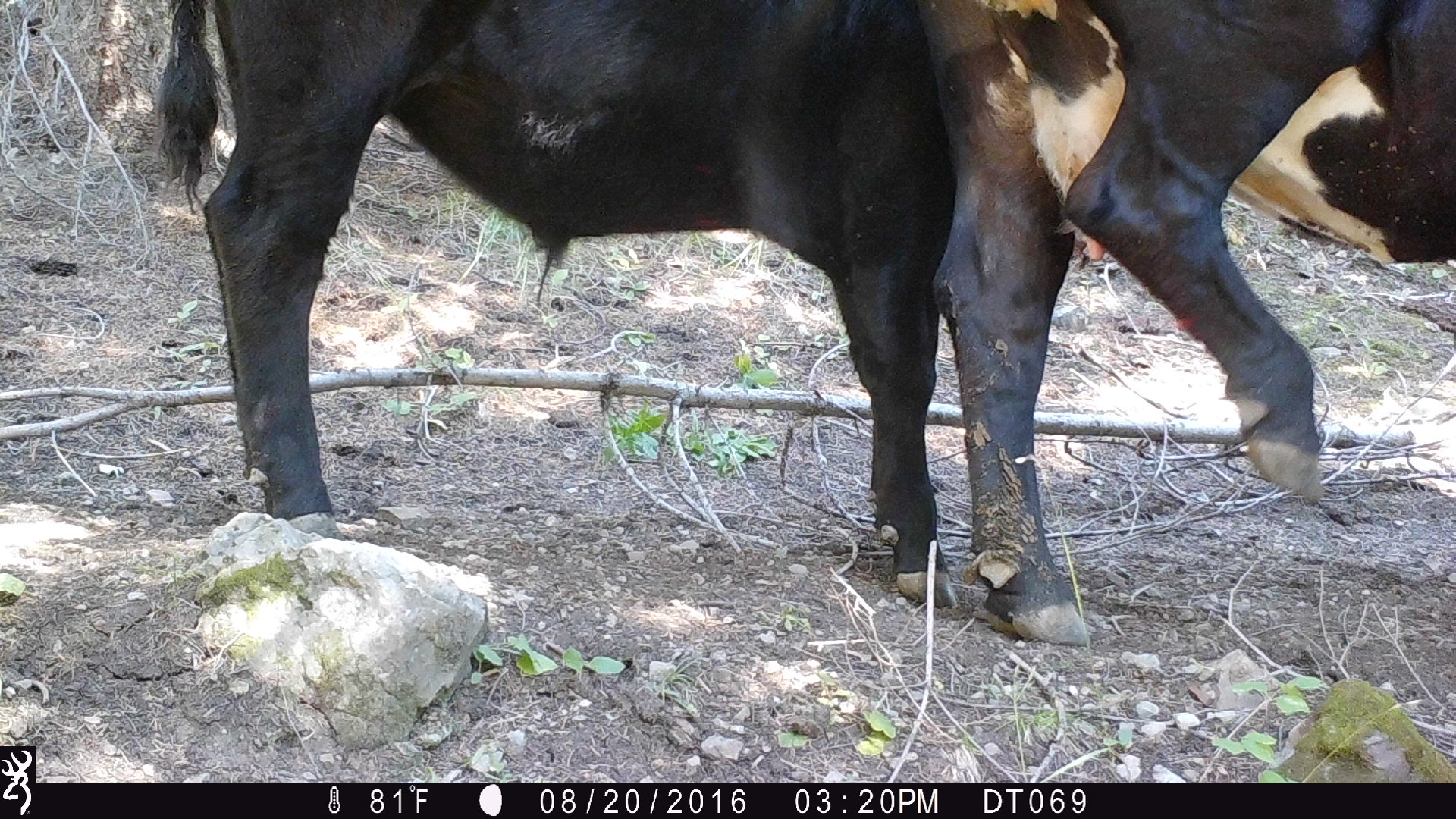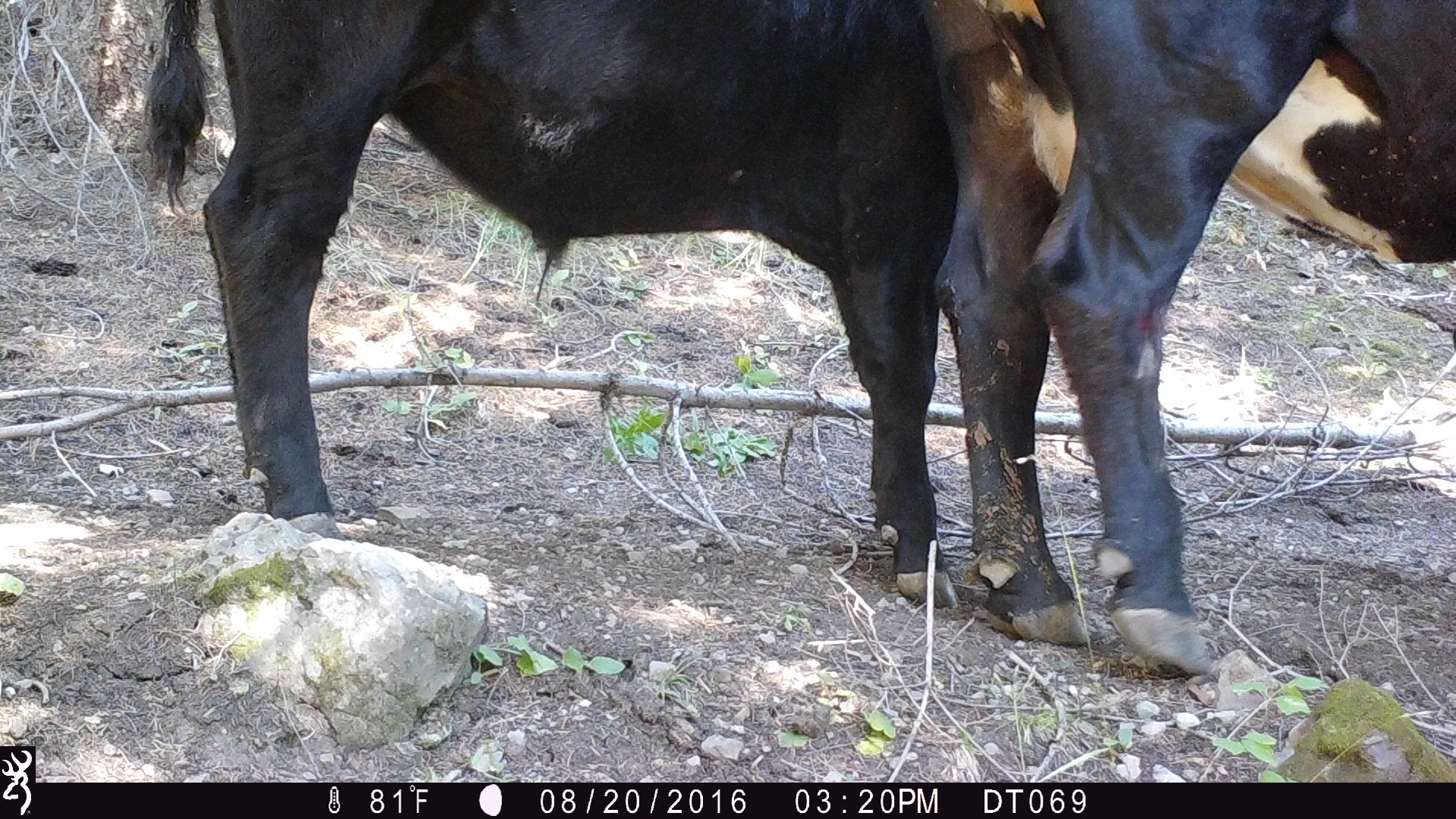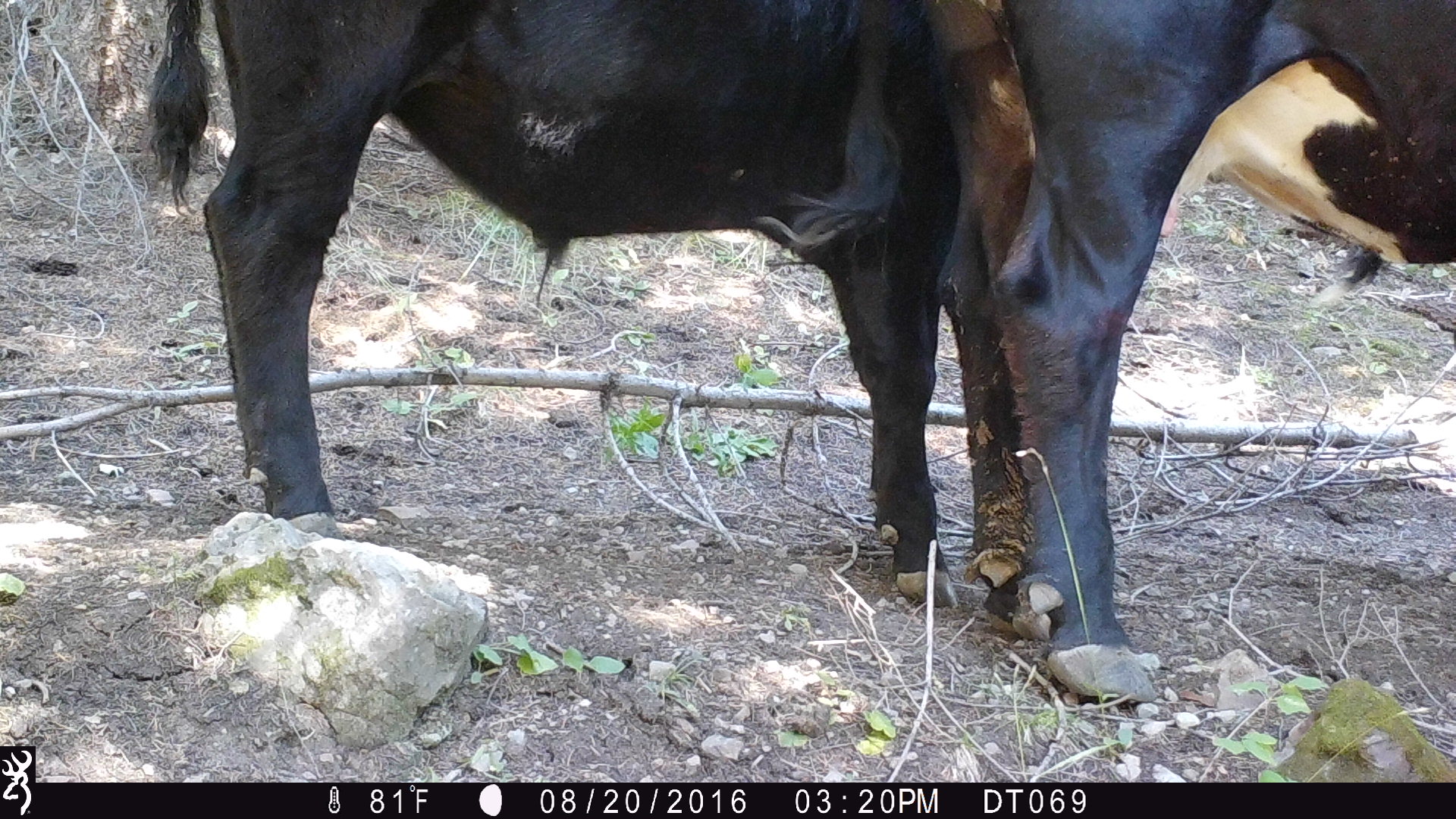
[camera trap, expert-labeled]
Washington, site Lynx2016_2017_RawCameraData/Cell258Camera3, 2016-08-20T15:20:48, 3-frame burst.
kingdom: Animalia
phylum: Chordata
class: Mammalia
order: Artiodactyla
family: Bovidae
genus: Bos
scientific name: Bos taurus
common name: domestic cattle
Domestic cattle (Bos taurus). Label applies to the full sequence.